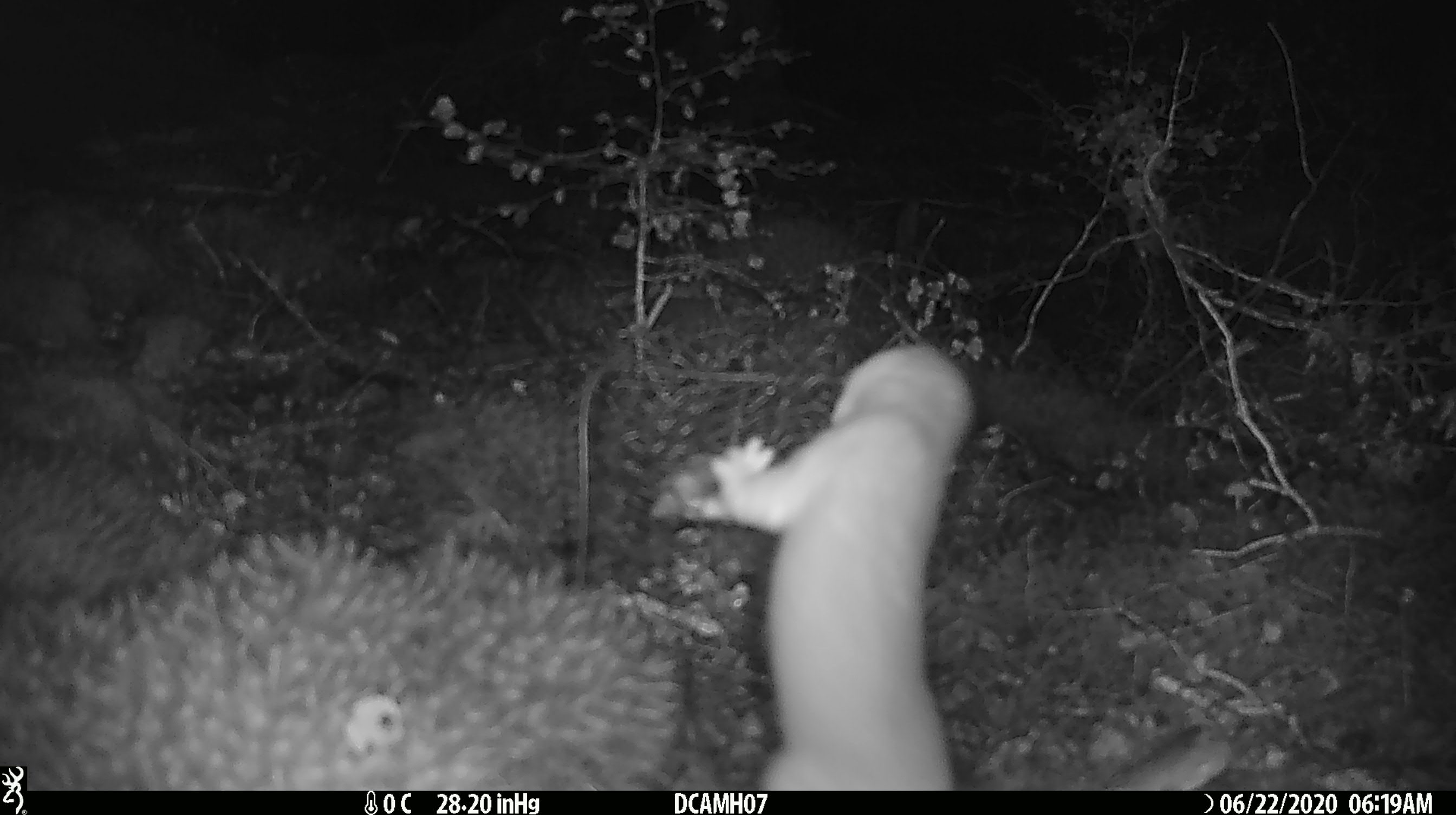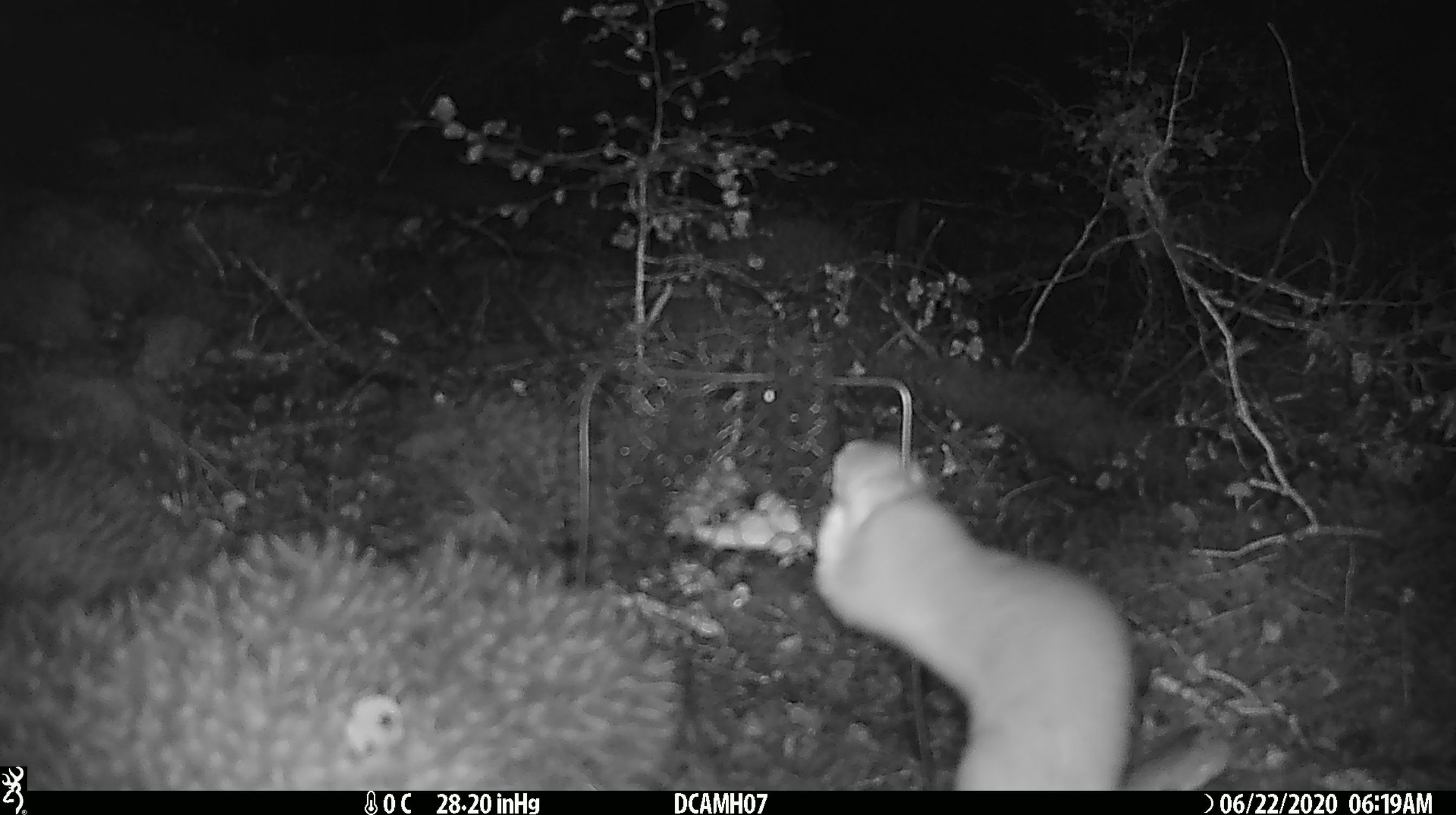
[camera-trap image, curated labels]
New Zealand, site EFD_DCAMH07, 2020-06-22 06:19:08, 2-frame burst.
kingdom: Animalia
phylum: Chordata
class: Mammalia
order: Carnivora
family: Mustelidae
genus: Mustela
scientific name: Mustela erminea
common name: stoat